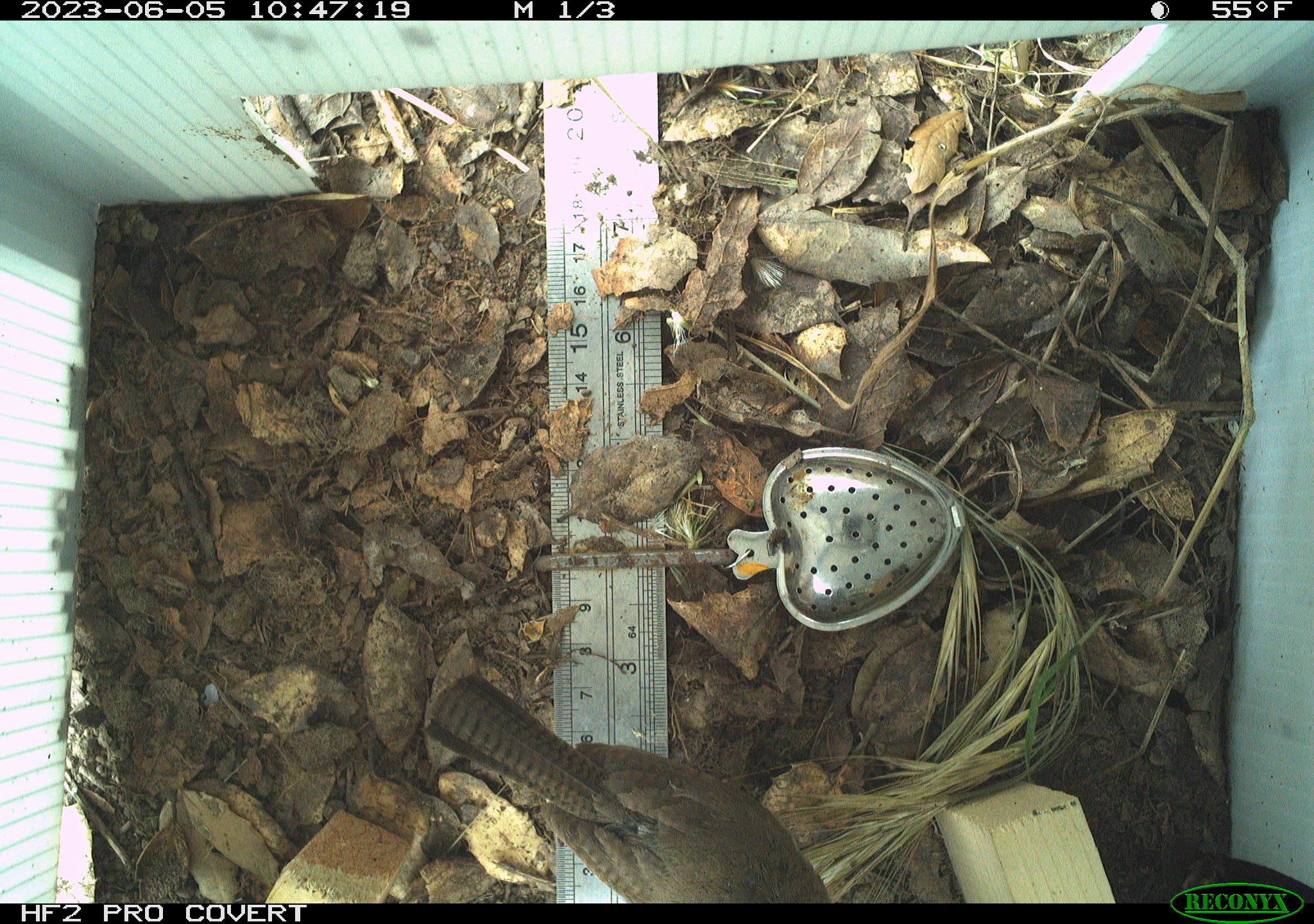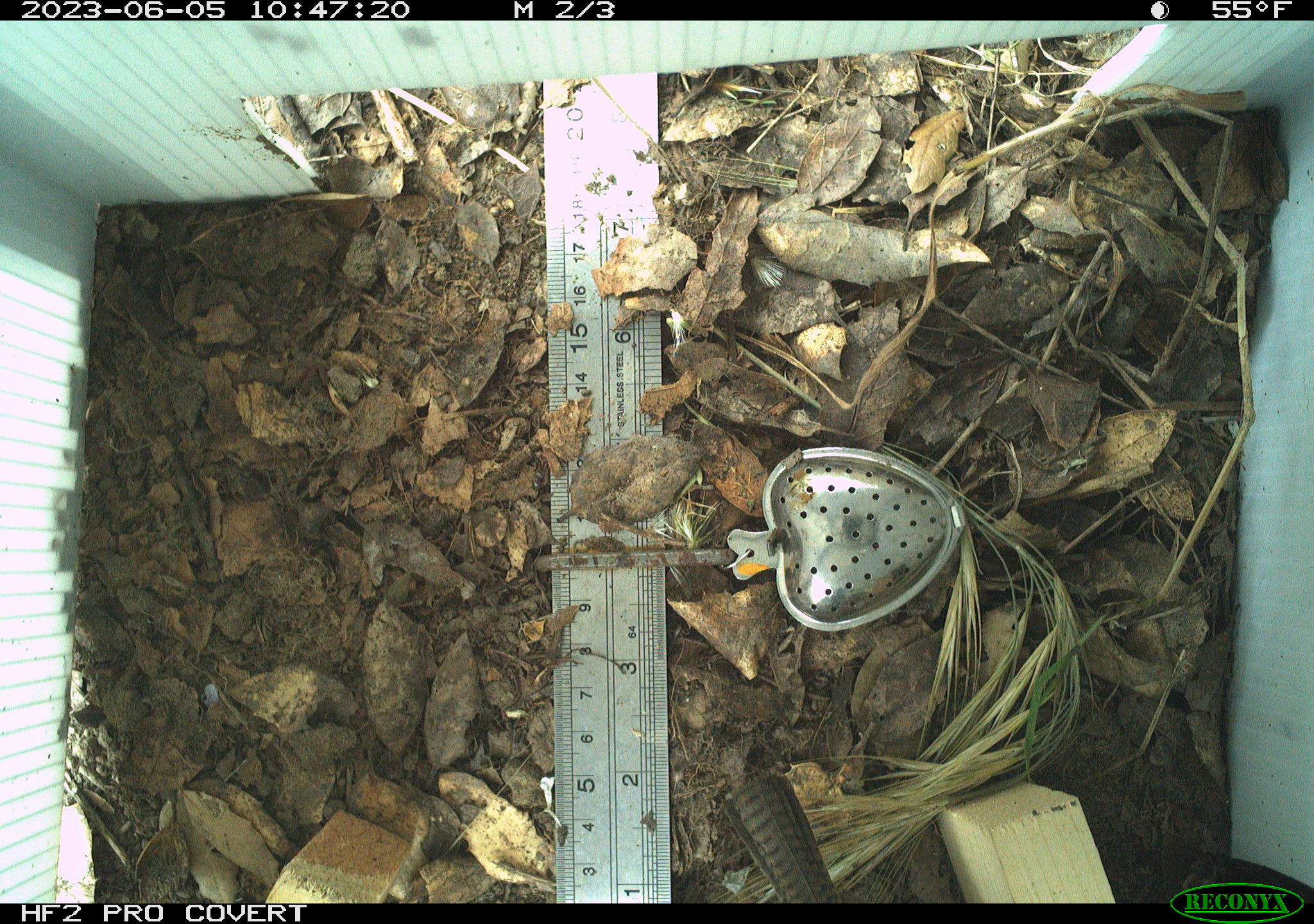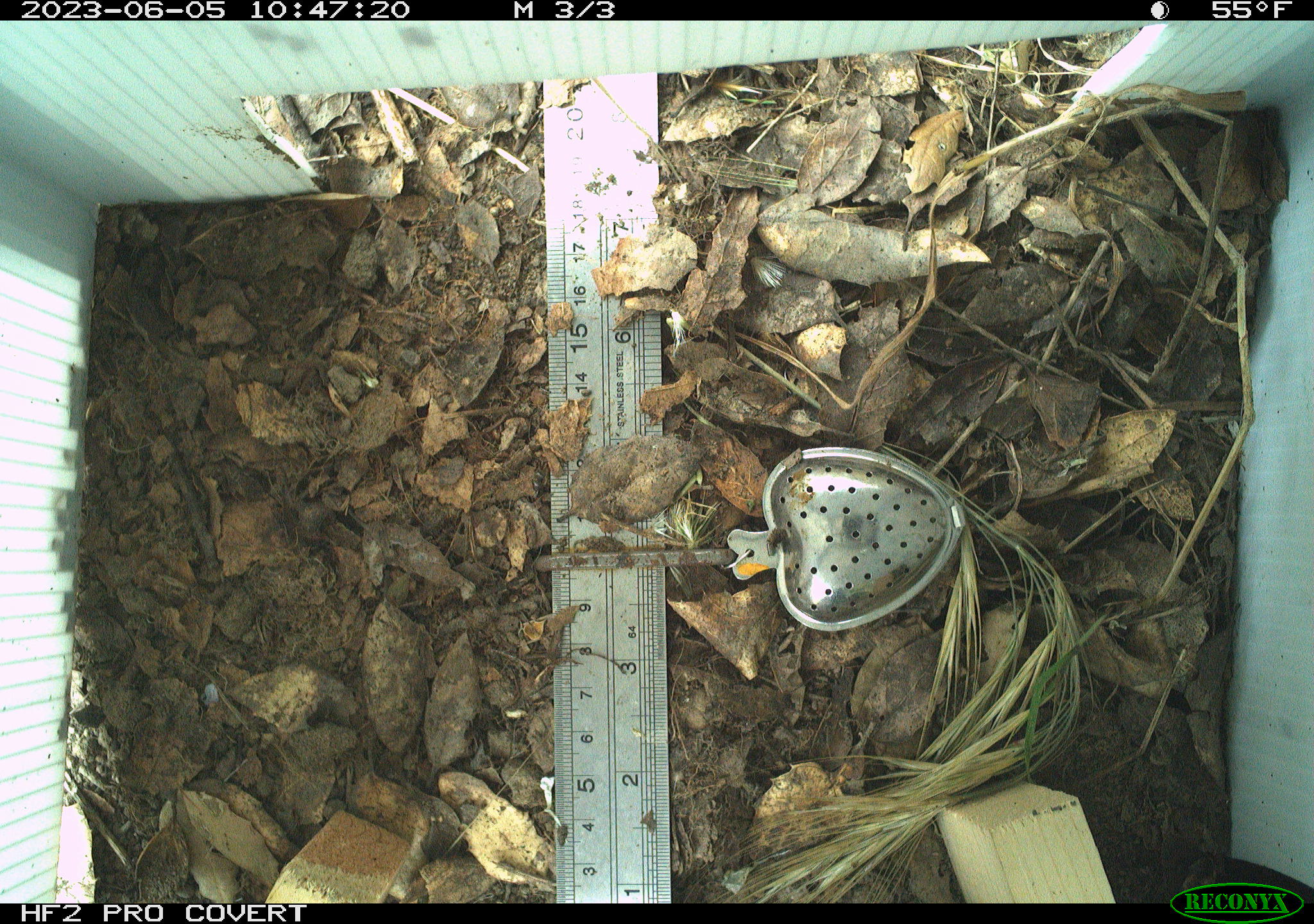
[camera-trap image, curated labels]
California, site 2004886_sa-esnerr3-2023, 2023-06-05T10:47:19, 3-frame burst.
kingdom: Animalia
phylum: Chordata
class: Aves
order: Passeriformes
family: Troglodytidae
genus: Thryomanes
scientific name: Thryomanes bewickii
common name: bewick's wren